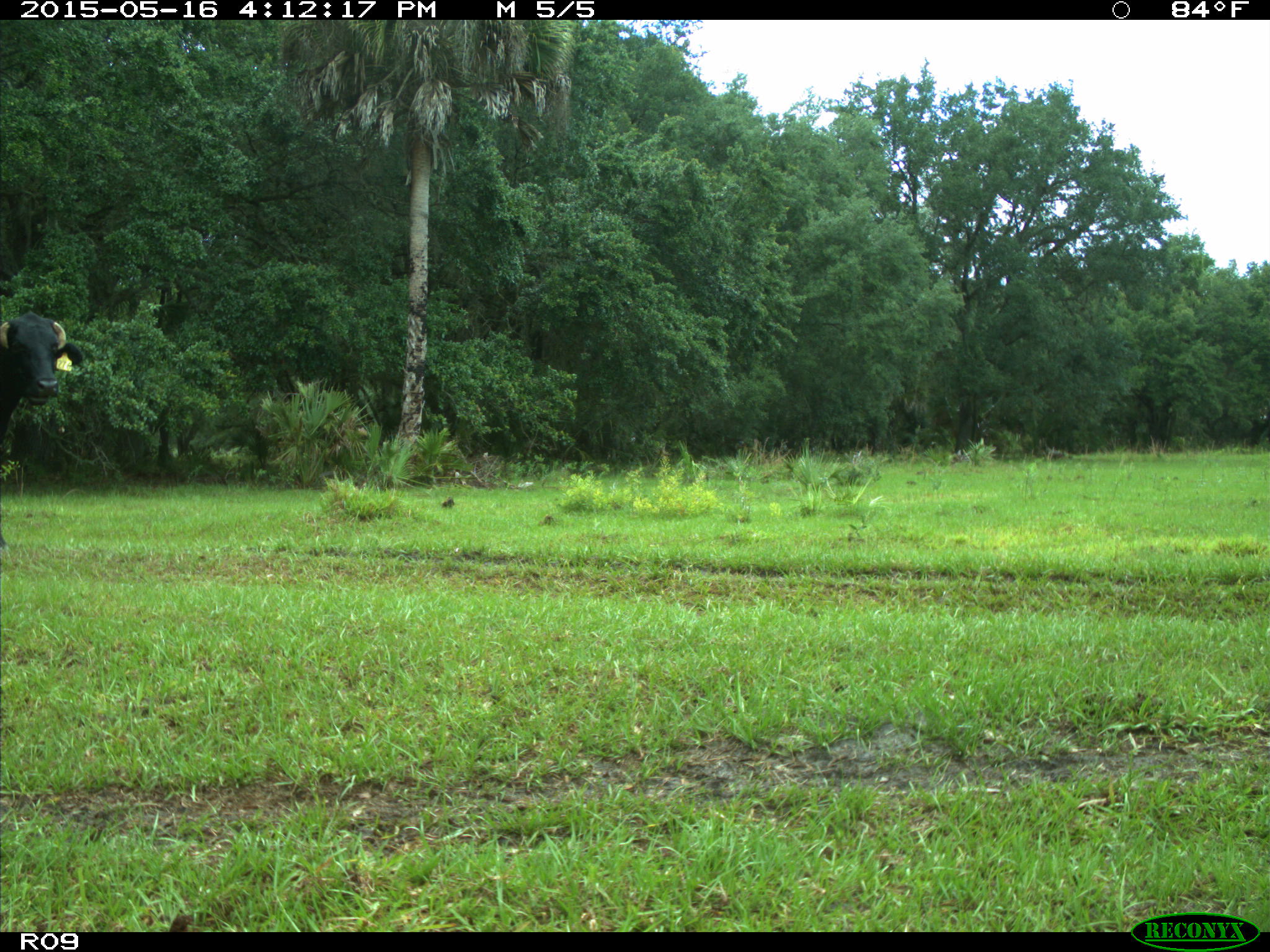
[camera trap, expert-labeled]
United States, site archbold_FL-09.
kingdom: Animalia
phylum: Chordata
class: Mammalia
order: Artiodactyla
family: Bovidae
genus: Bos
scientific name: Bos taurus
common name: domestic cow